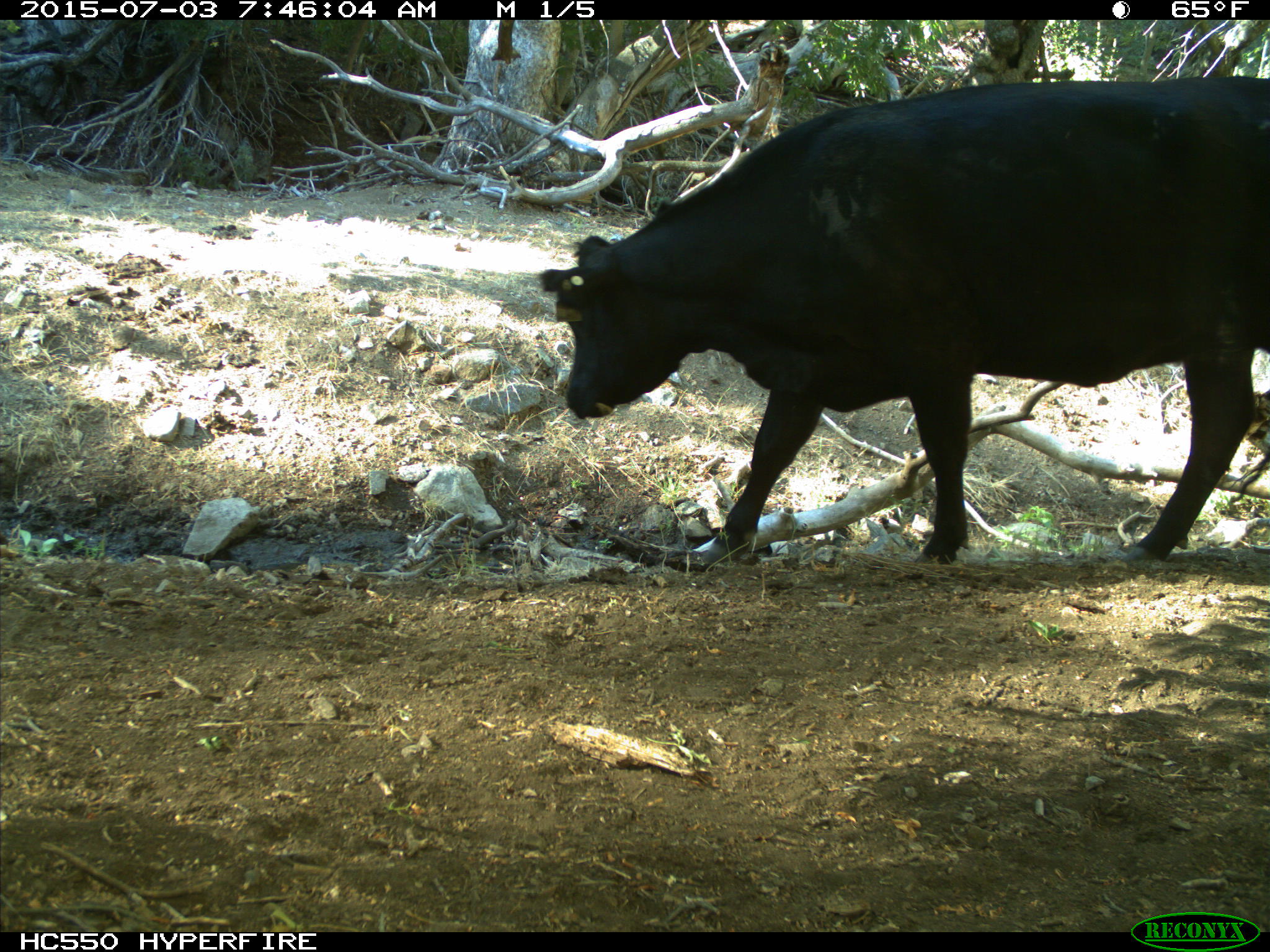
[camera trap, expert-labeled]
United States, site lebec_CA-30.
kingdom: Animalia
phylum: Chordata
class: Mammalia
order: Artiodactyla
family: Bovidae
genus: Bos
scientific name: Bos taurus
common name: domestic cow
Bos taurus (domestic cow).